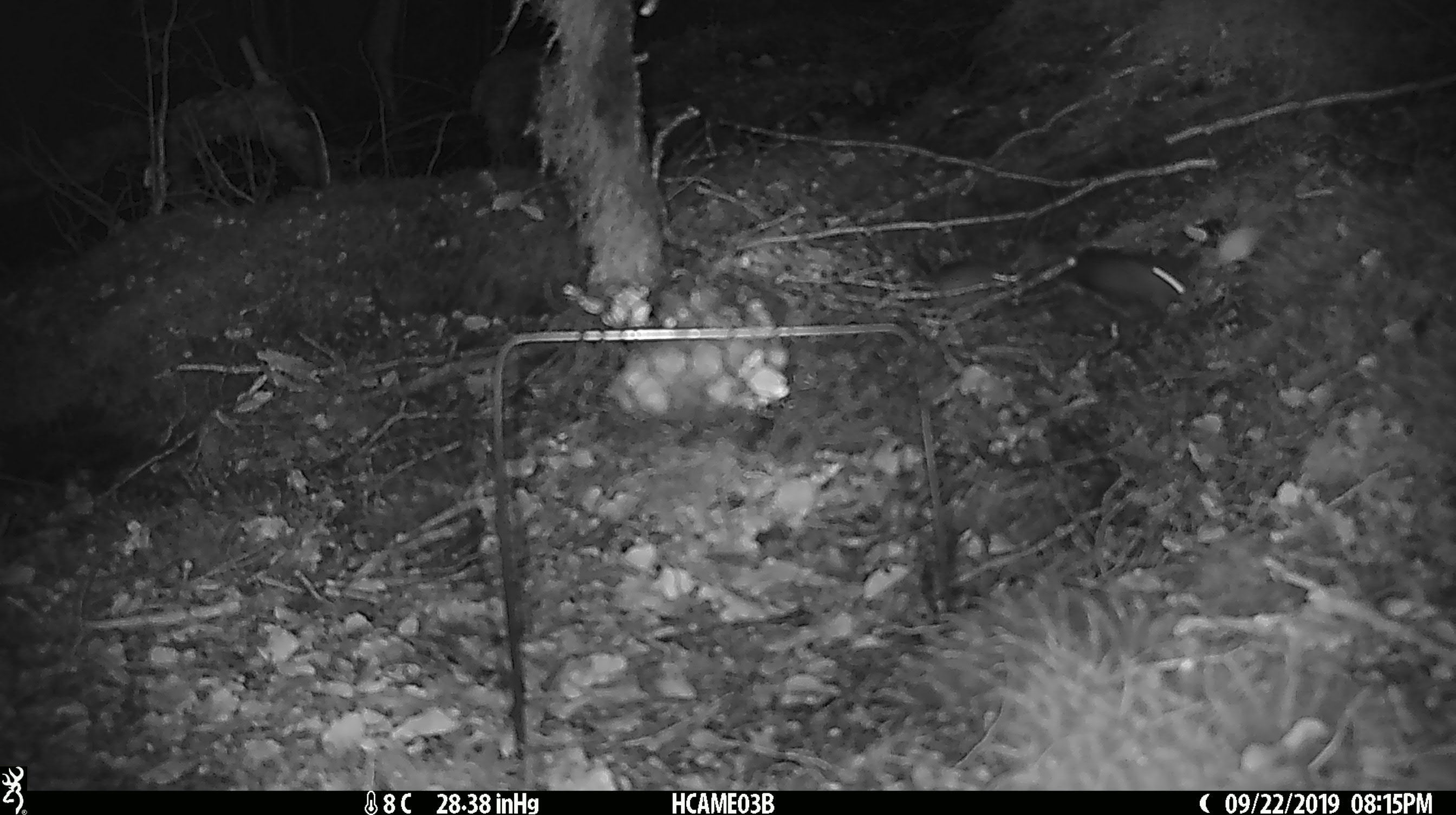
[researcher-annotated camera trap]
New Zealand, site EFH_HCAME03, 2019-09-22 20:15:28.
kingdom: Animalia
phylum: Chordata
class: Mammalia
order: Rodentia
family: Muridae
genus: Mus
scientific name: Mus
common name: mouse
Mouse (Mus).